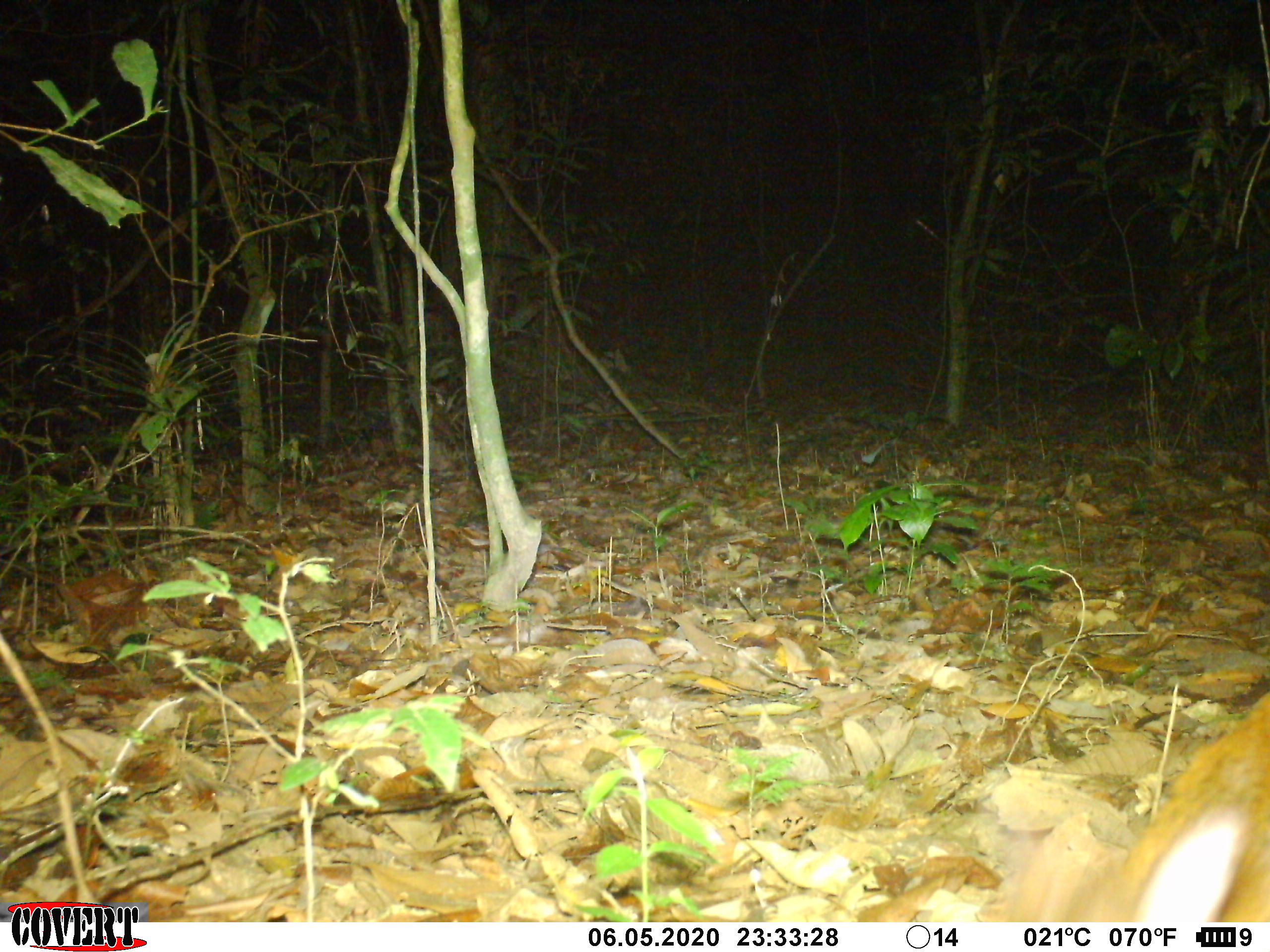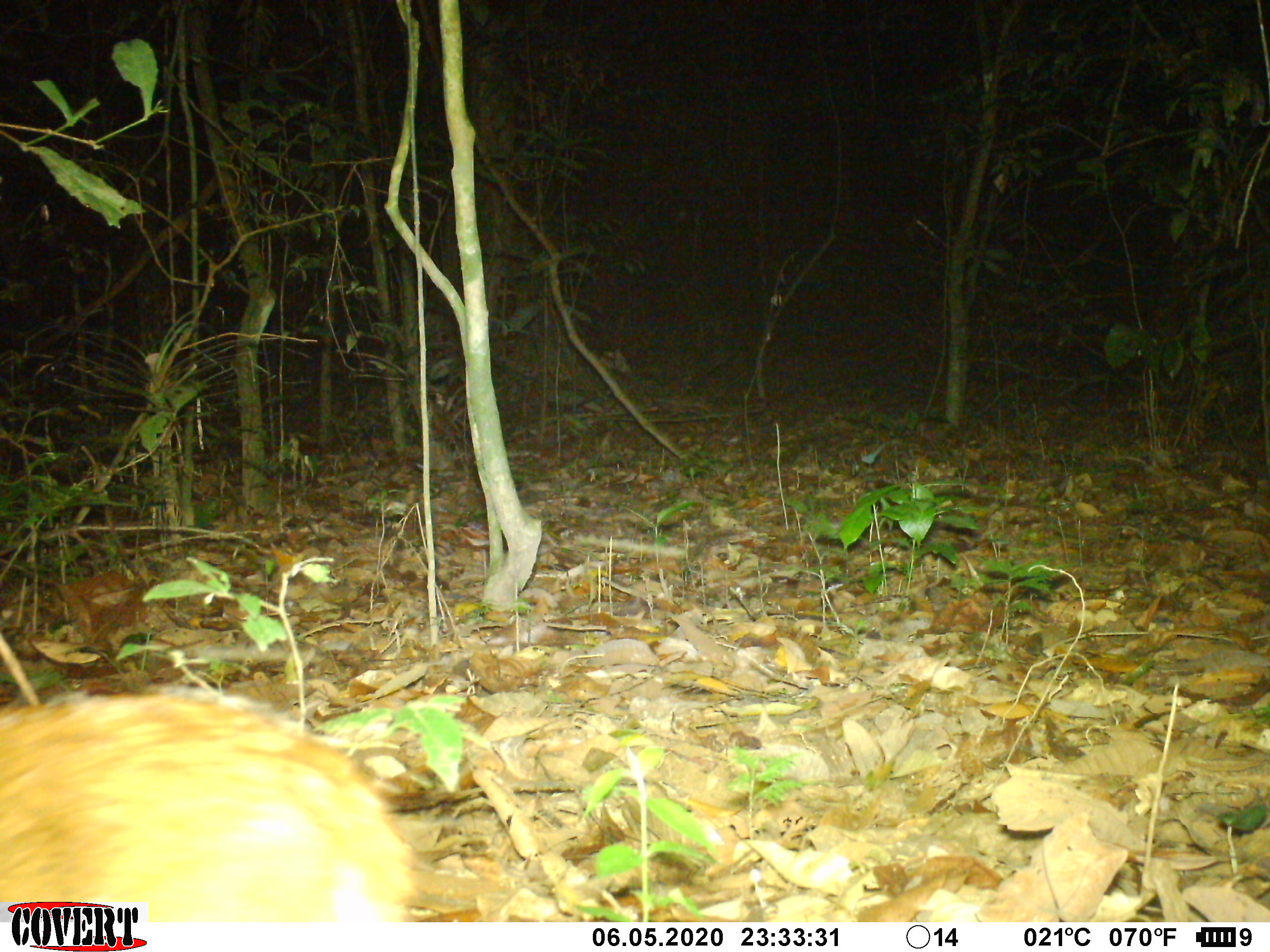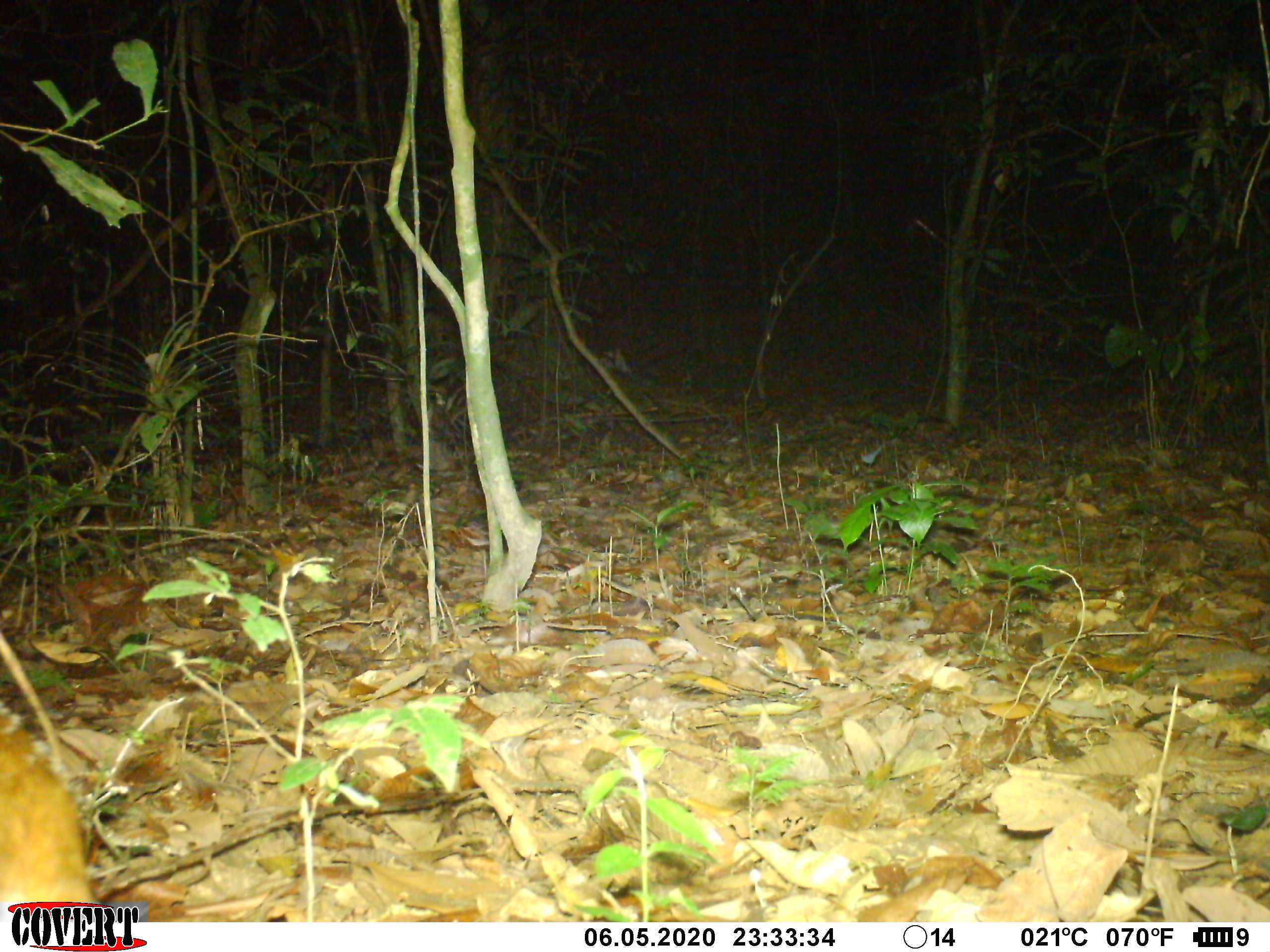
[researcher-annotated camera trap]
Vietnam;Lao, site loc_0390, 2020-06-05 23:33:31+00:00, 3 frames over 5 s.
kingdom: Animalia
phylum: Chordata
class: Mammalia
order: Artiodactyla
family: Tragulidae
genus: Moschiola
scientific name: Moschiola meminna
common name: chevrotain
Chevrotain (Moschiola meminna). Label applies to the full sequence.